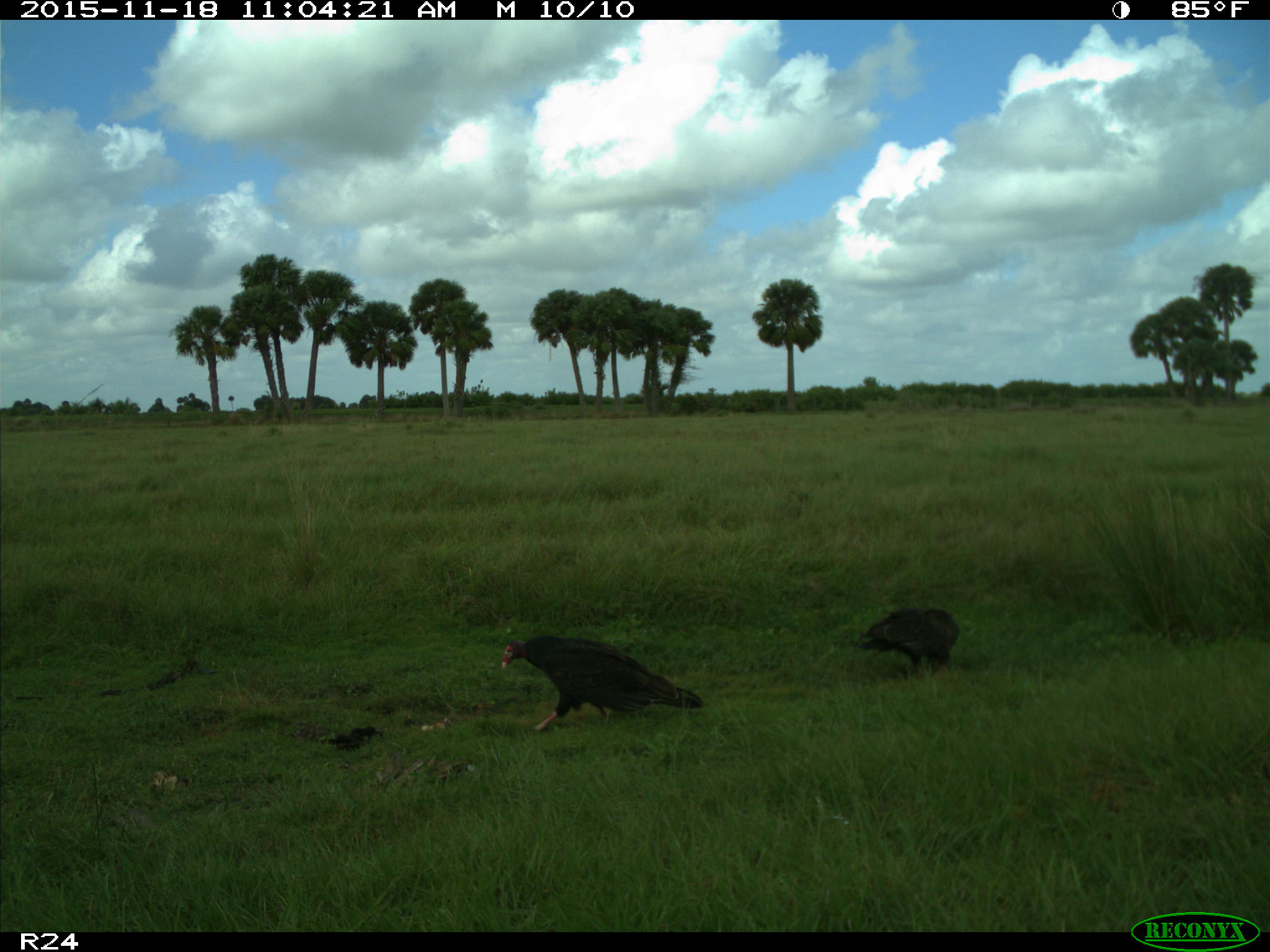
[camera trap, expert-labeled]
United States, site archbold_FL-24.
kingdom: Animalia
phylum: Chordata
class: Aves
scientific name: Aves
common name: birds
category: unidentified bird